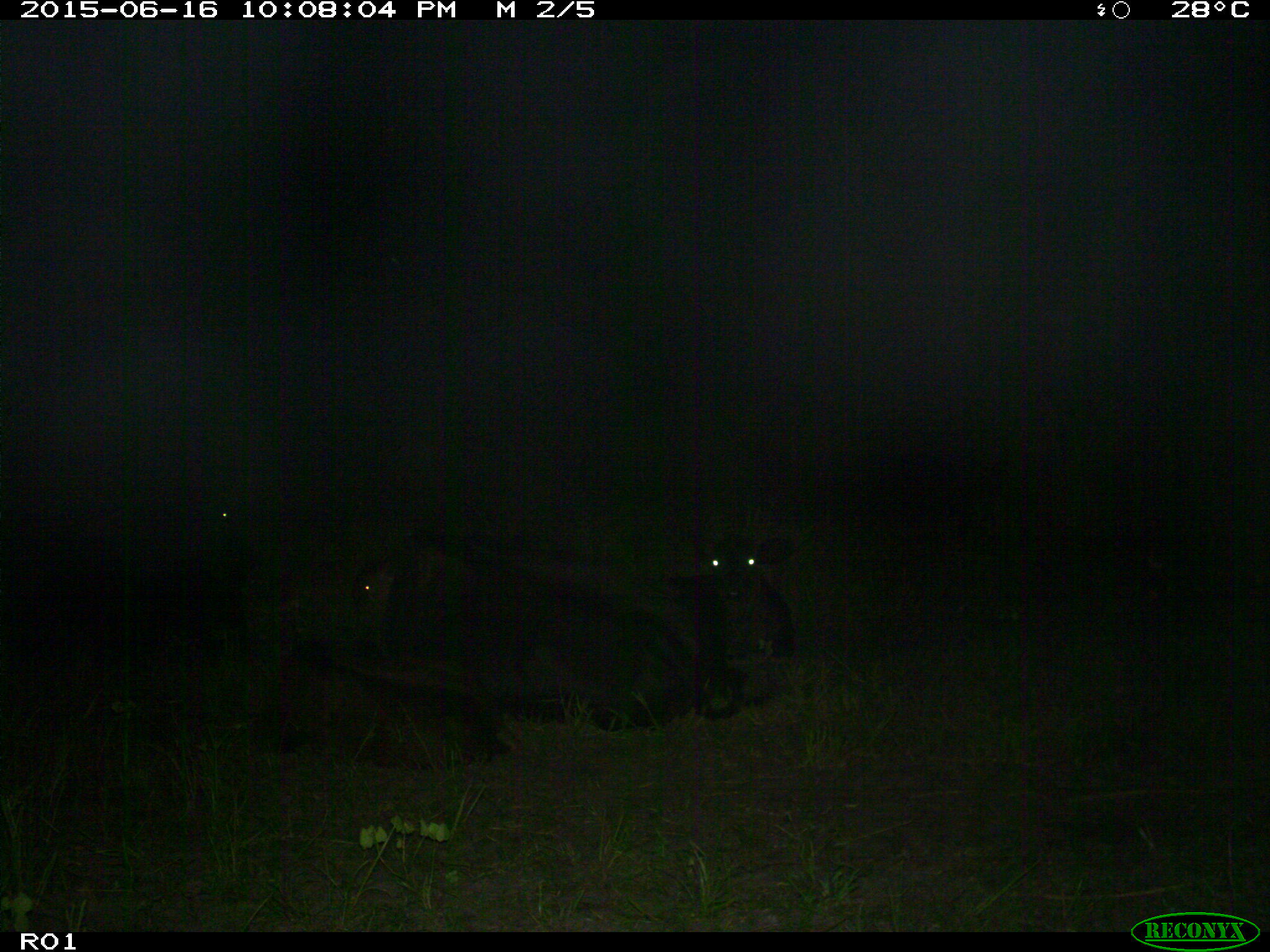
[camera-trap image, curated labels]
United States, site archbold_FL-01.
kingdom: Animalia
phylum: Chordata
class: Mammalia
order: Artiodactyla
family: Bovidae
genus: Bos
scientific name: Bos taurus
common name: domestic cow